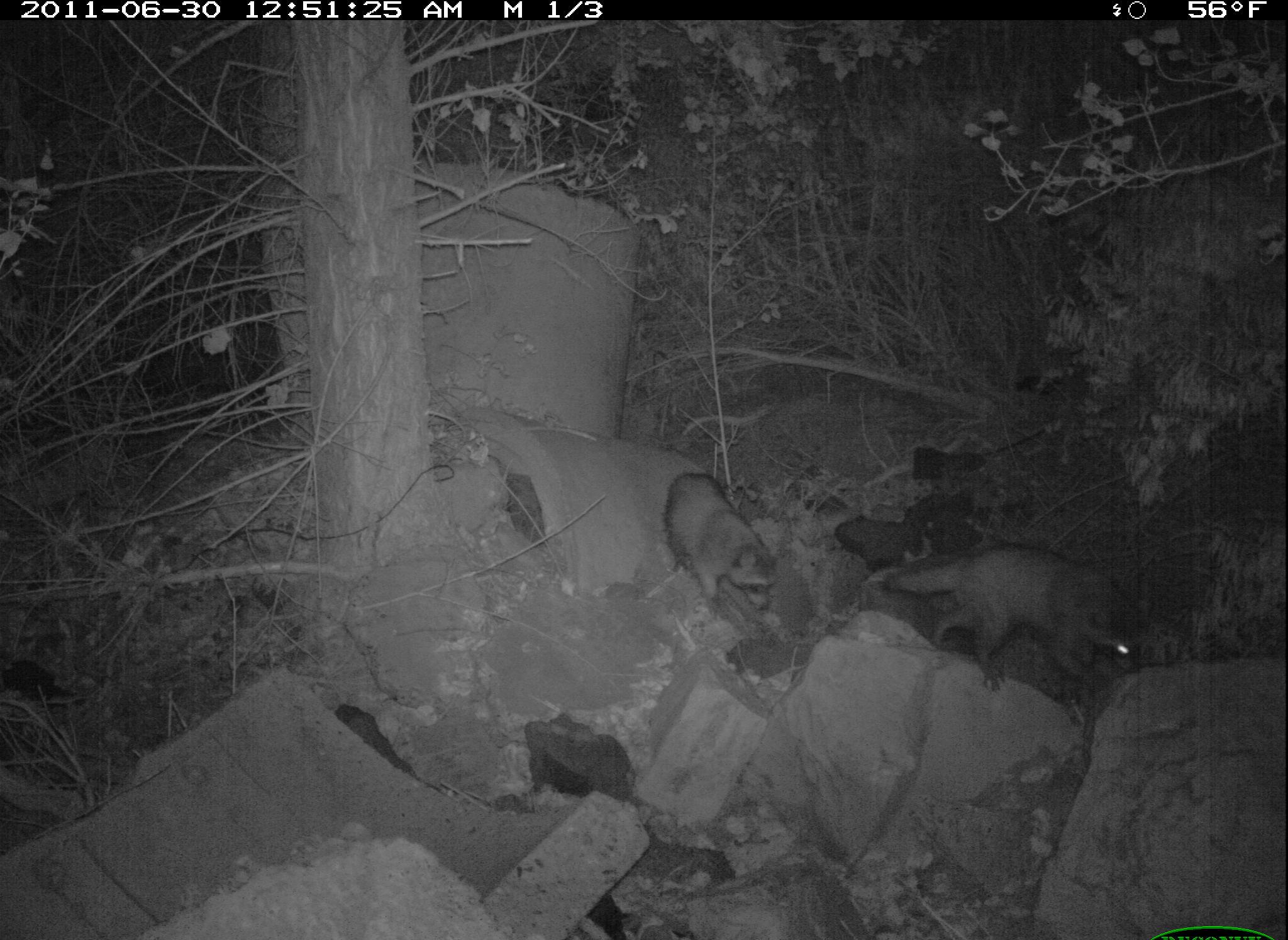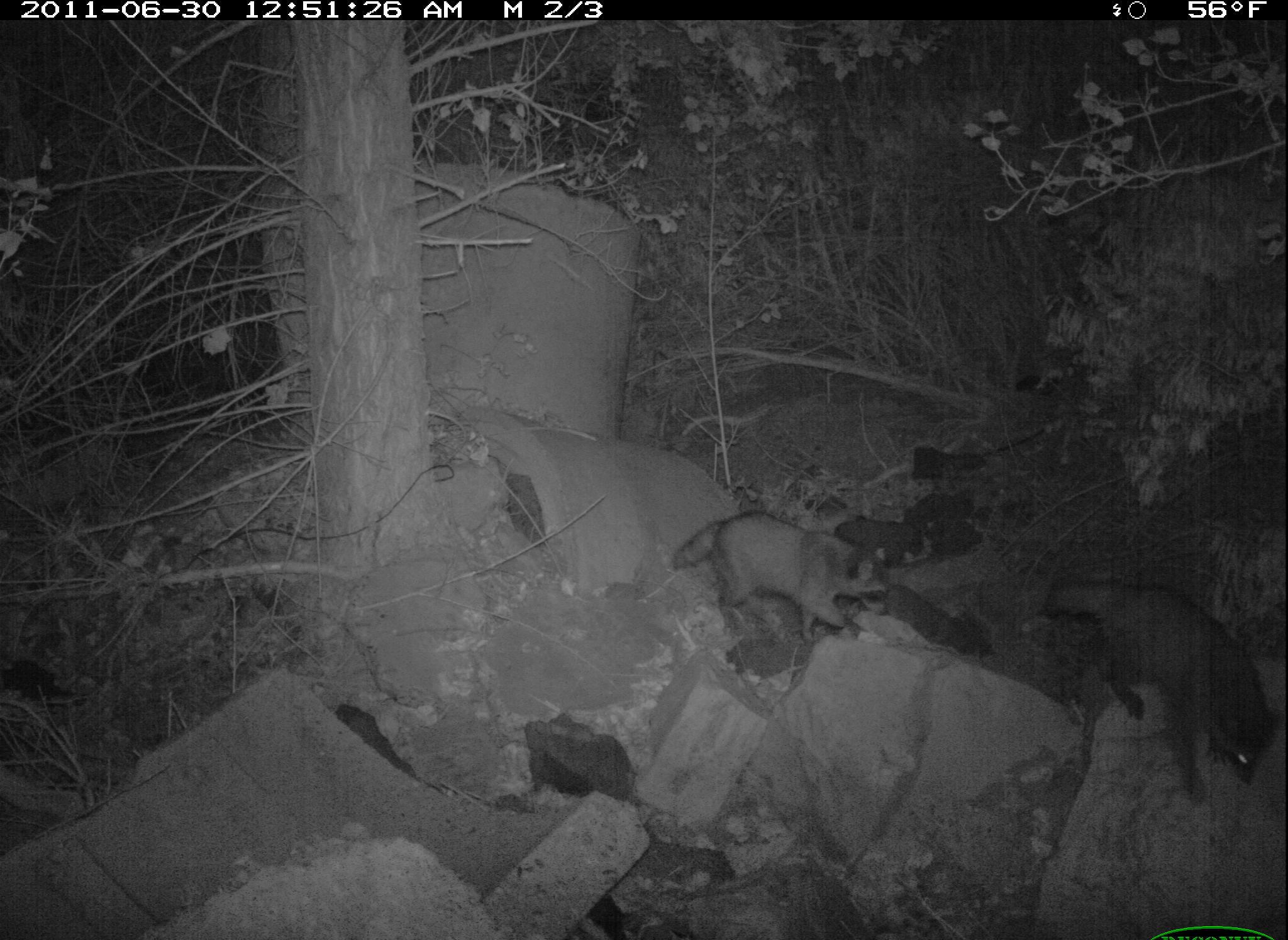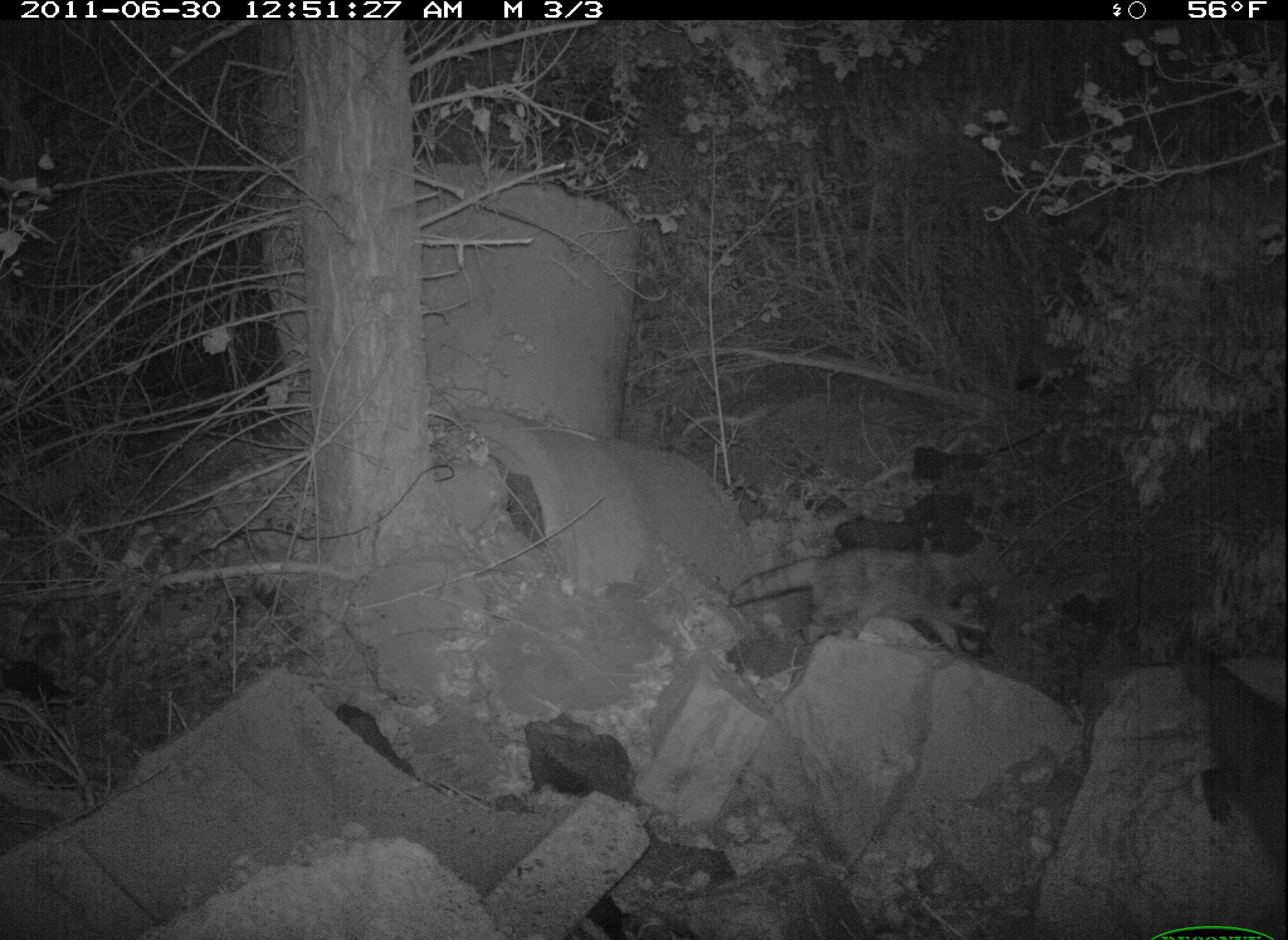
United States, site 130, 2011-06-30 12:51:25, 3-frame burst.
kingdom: Animalia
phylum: Chordata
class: Mammalia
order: Carnivora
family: Procyonidae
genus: Procyon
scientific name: Procyon lotor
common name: raccoon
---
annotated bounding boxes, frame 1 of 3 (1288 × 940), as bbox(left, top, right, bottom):
raccoon: bbox(879, 523, 1162, 691); bbox(657, 469, 784, 625)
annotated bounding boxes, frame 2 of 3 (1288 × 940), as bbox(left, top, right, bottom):
raccoon: bbox(1038, 552, 1282, 804); bbox(668, 506, 898, 648)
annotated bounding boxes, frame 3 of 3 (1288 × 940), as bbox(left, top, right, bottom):
raccoon: bbox(718, 541, 1008, 660)